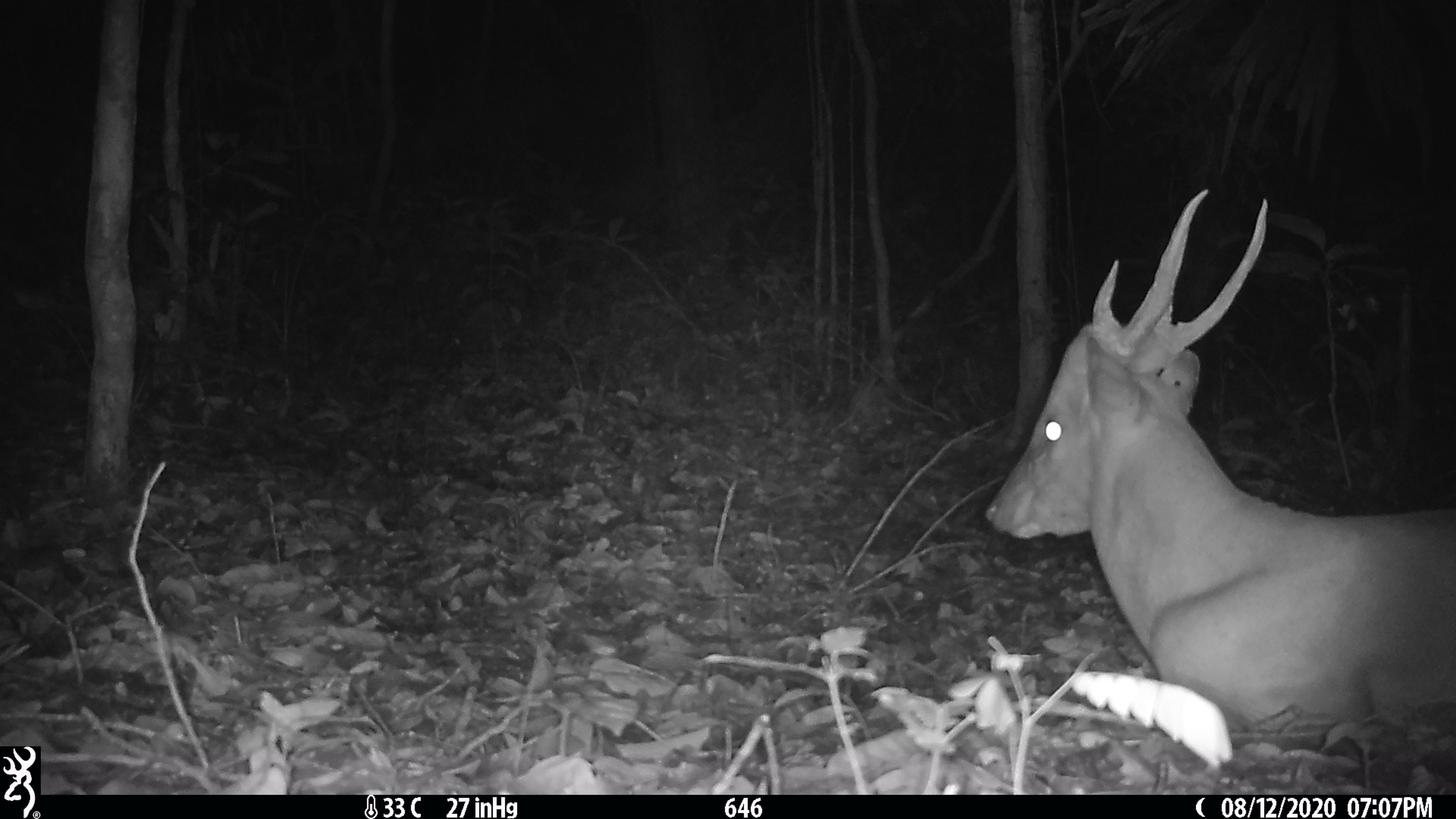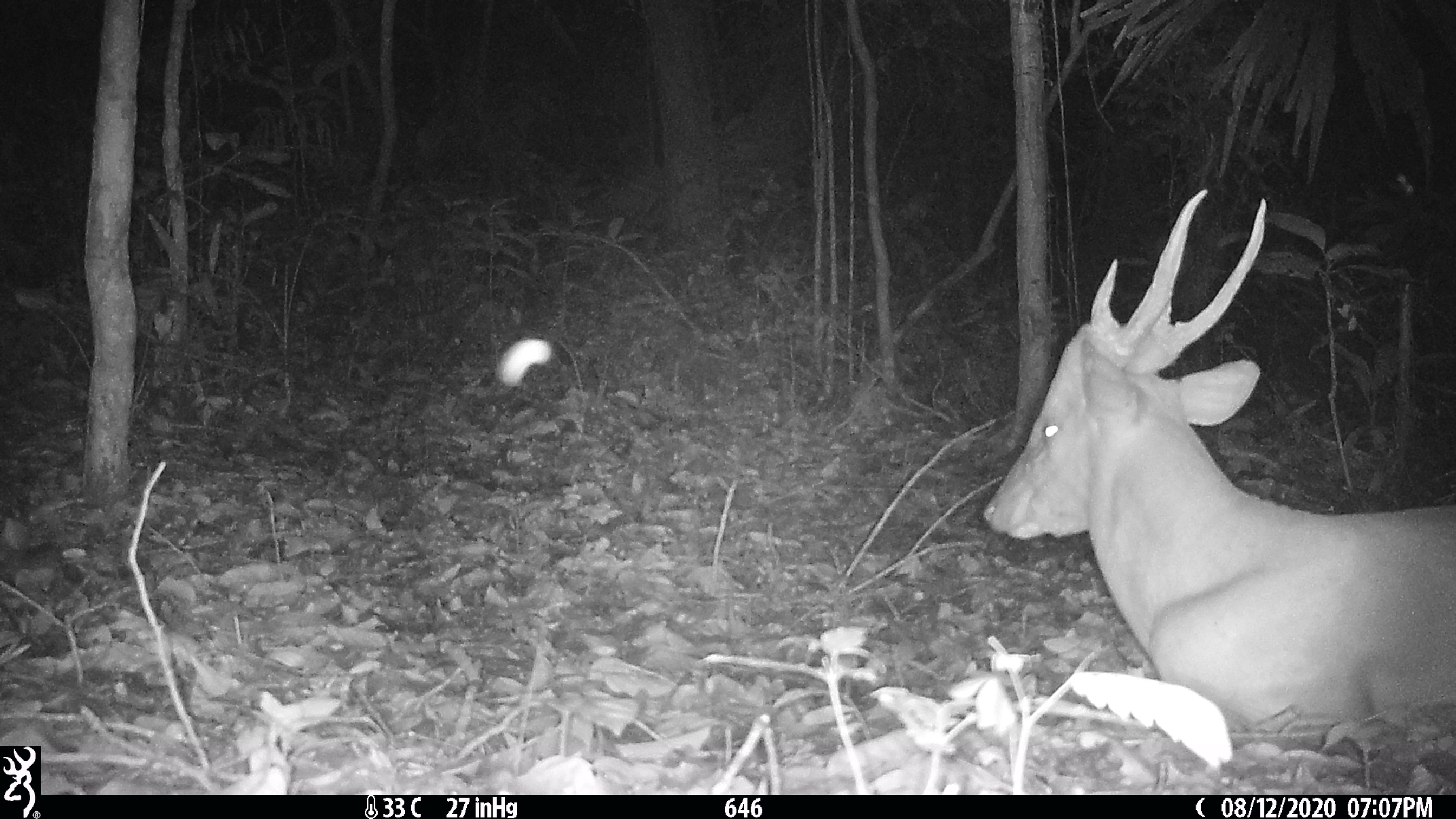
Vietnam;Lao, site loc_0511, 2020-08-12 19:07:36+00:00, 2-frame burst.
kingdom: Animalia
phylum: Chordata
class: Mammalia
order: Artiodactyla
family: Cervidae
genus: Muntiacus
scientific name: Muntiacus vuquangensis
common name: large-antlered muntjac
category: large antlered muntjac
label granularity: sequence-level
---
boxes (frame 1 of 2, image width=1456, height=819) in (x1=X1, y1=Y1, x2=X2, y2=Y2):
large antlered muntjac: (x1=984, y1=188, x2=1456, y2=745)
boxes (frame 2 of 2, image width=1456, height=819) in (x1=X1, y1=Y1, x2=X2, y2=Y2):
large antlered muntjac: (x1=979, y1=187, x2=1456, y2=752)